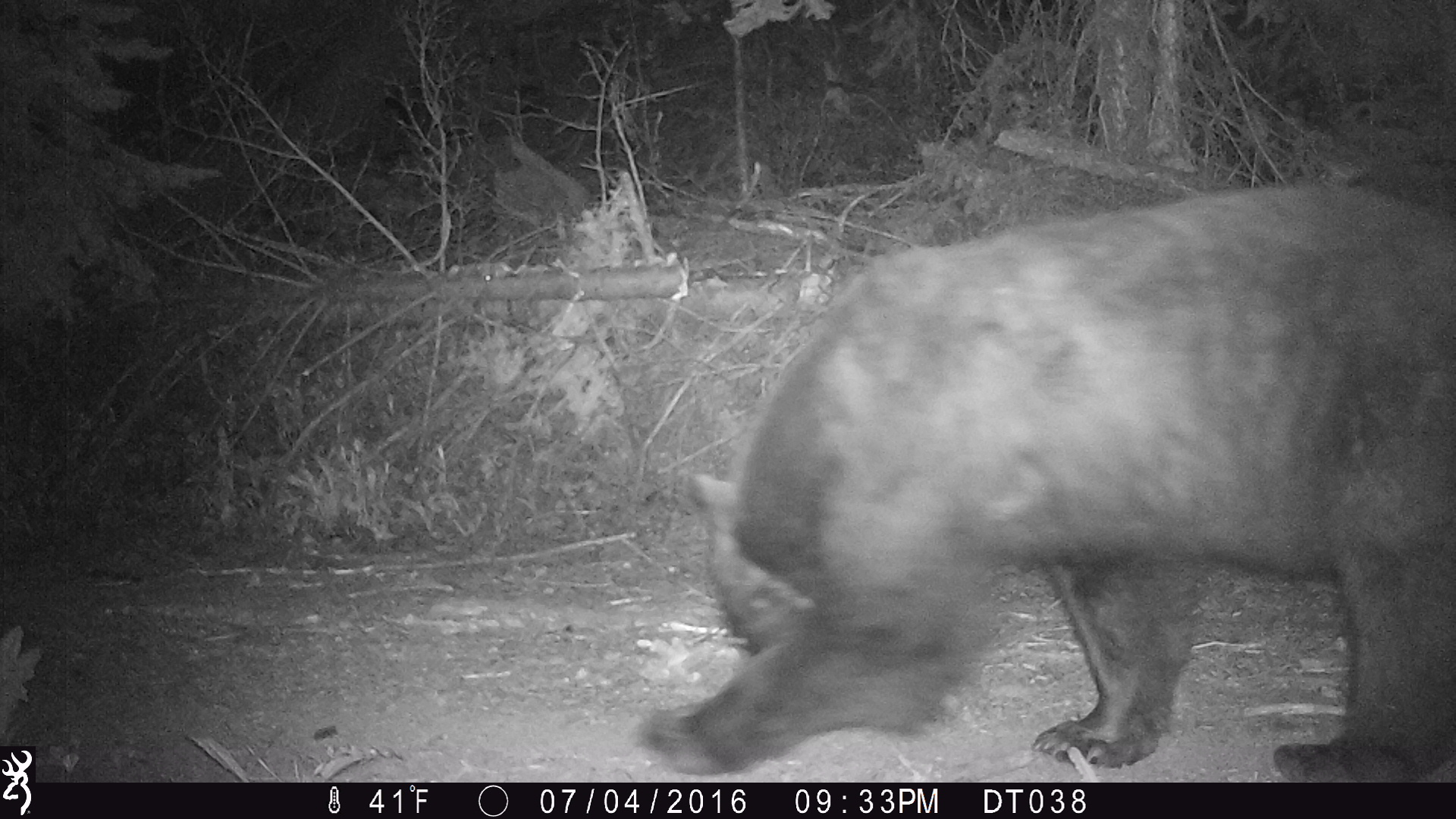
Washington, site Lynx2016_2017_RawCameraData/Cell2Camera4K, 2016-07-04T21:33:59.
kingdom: Animalia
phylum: Chordata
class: Mammalia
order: Carnivora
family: Ursidae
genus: Ursus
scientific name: Ursus americanus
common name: american black bear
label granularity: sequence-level